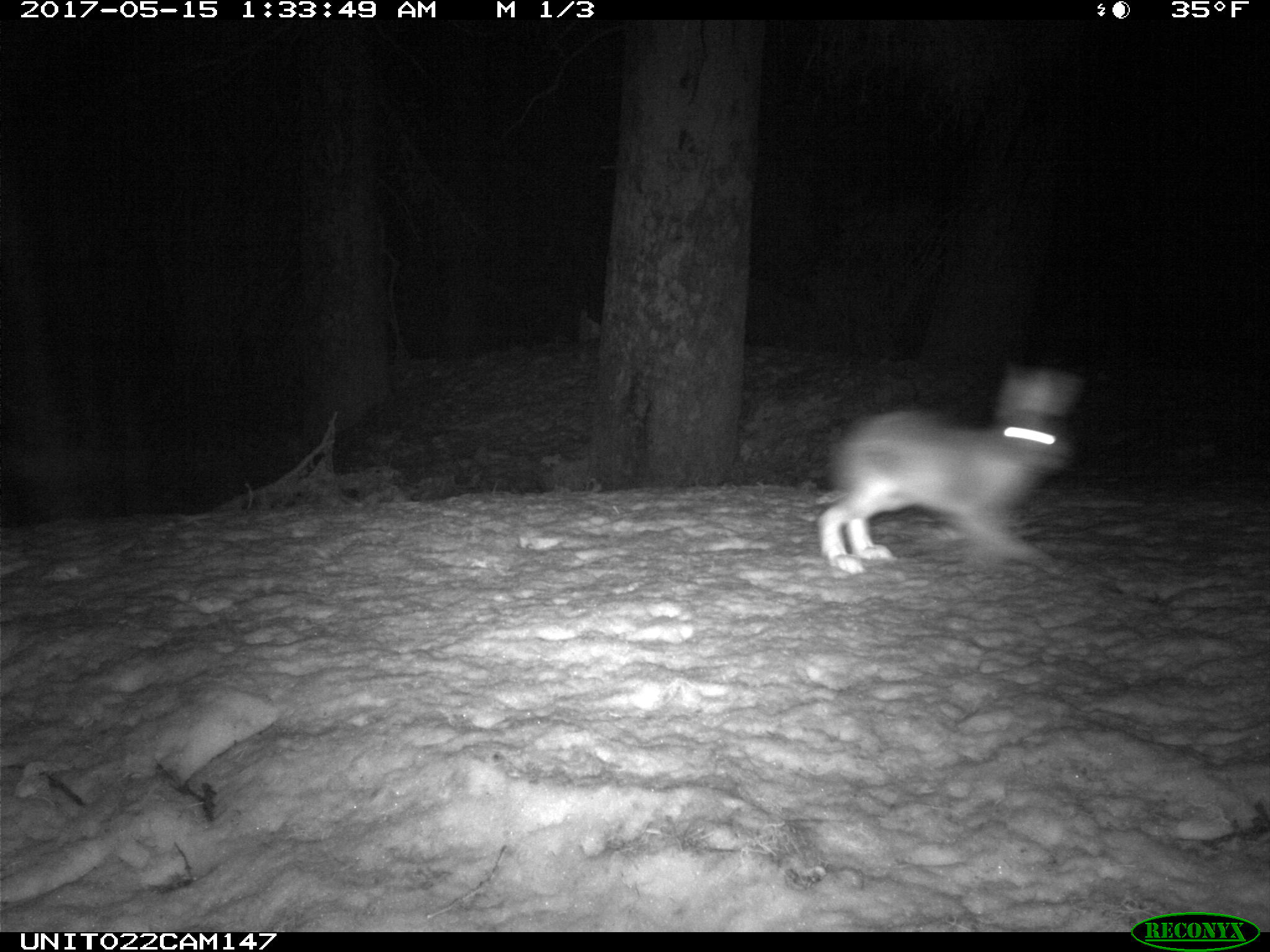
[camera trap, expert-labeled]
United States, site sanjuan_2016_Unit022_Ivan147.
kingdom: Animalia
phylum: Chordata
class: Mammalia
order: Lagomorpha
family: Leporidae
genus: Lepus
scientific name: Lepus americanus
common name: snowshoe hare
Lepus americanus (snowshoe hare).